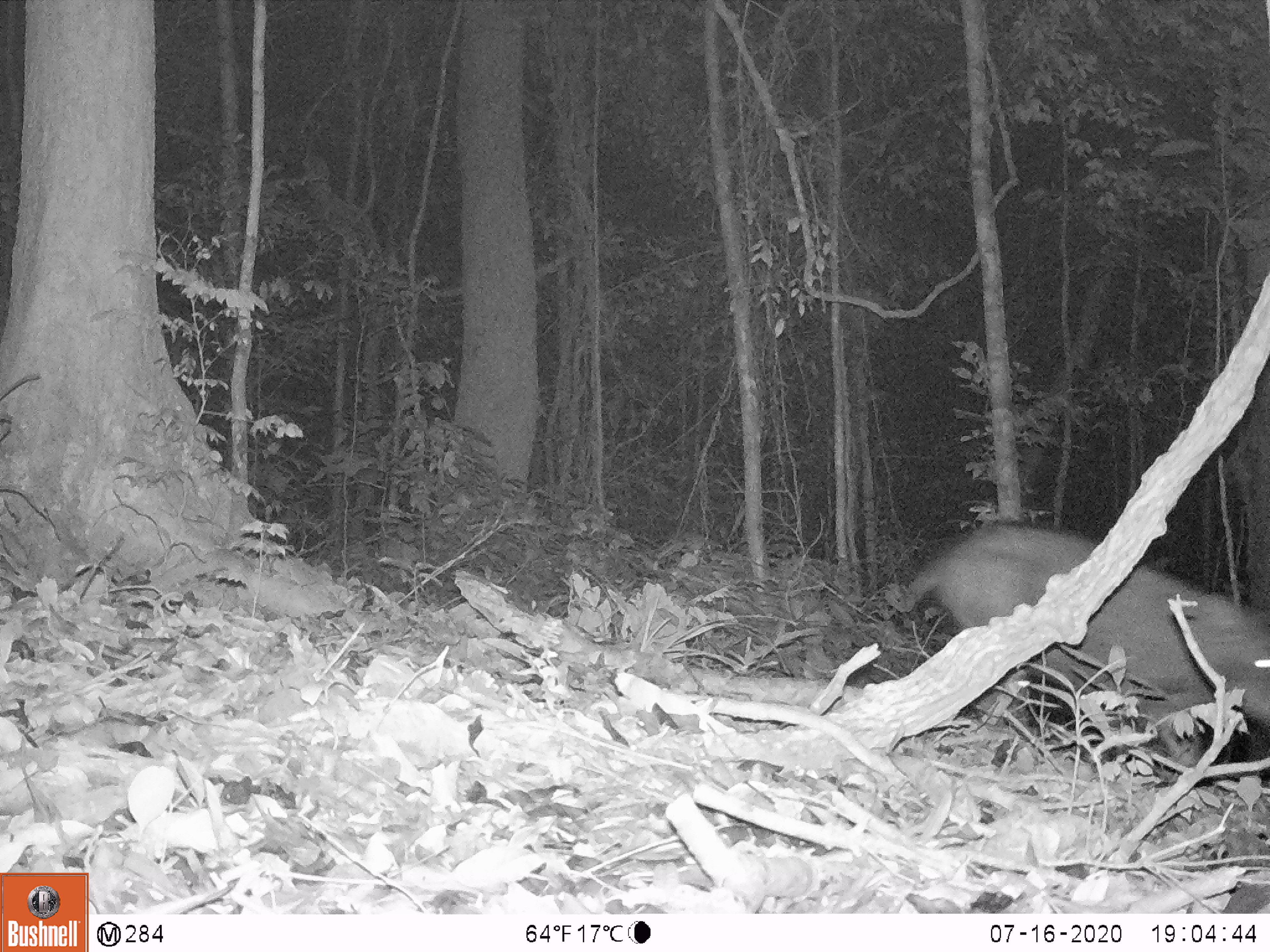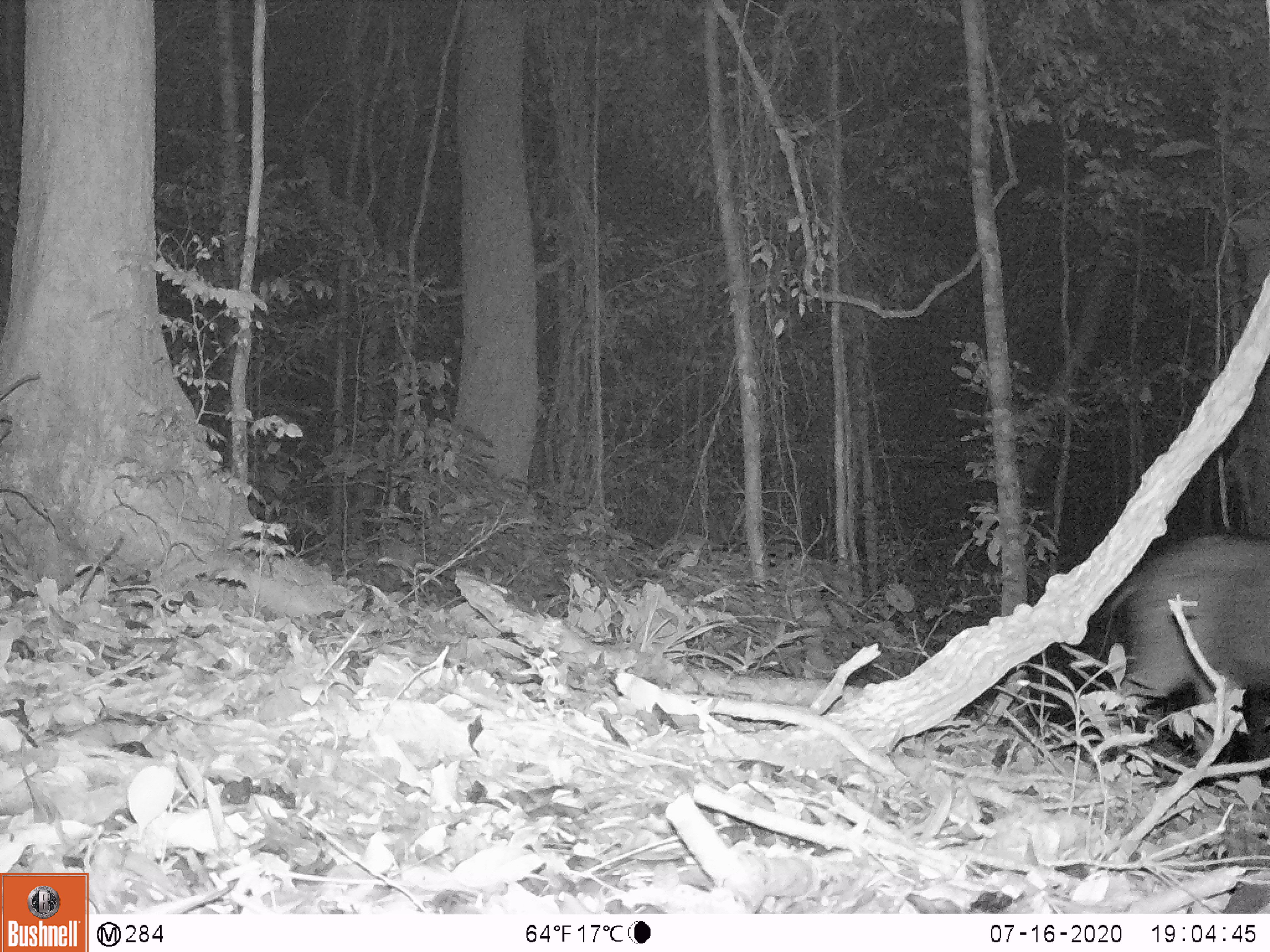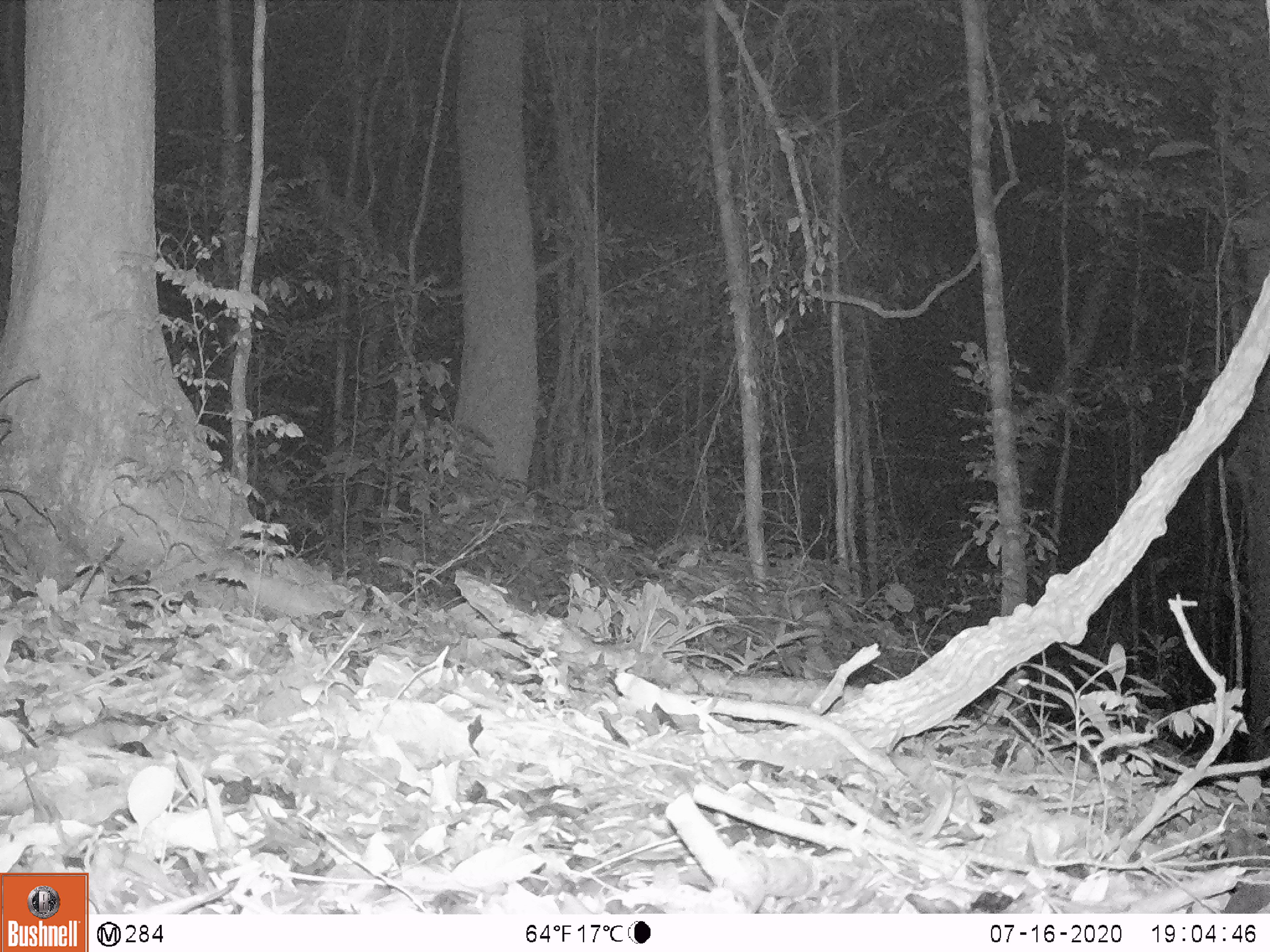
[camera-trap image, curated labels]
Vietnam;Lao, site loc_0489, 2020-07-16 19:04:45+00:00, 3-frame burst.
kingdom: Animalia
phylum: Chordata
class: Mammalia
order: Artiodactyla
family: Suidae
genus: Sus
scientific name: Sus scrofa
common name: eurasian wild pig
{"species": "eurasian wild pig (Sus scrofa)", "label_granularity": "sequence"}